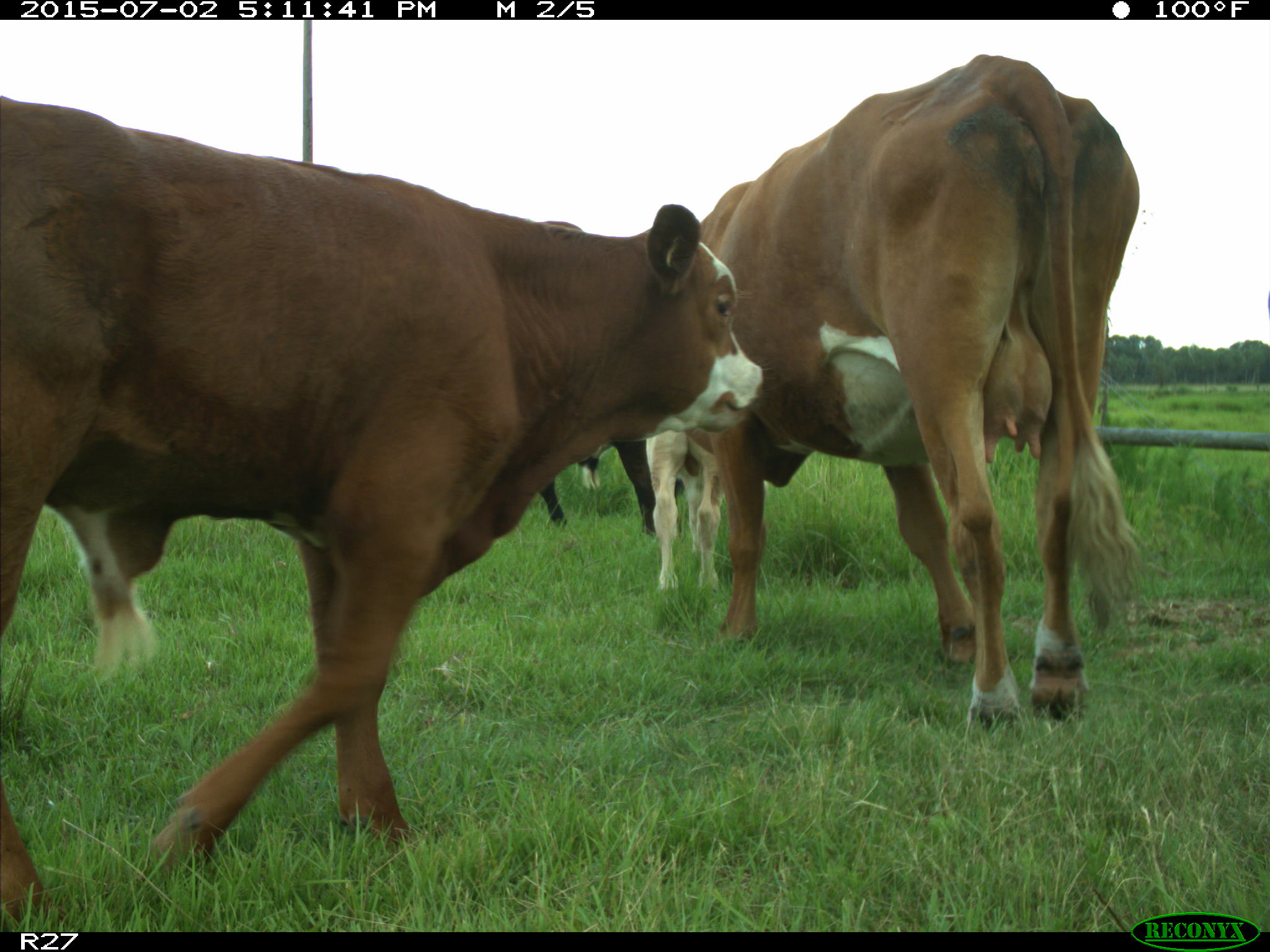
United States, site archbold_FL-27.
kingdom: Animalia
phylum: Chordata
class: Mammalia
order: Artiodactyla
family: Bovidae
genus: Bos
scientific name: Bos taurus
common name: domestic cow